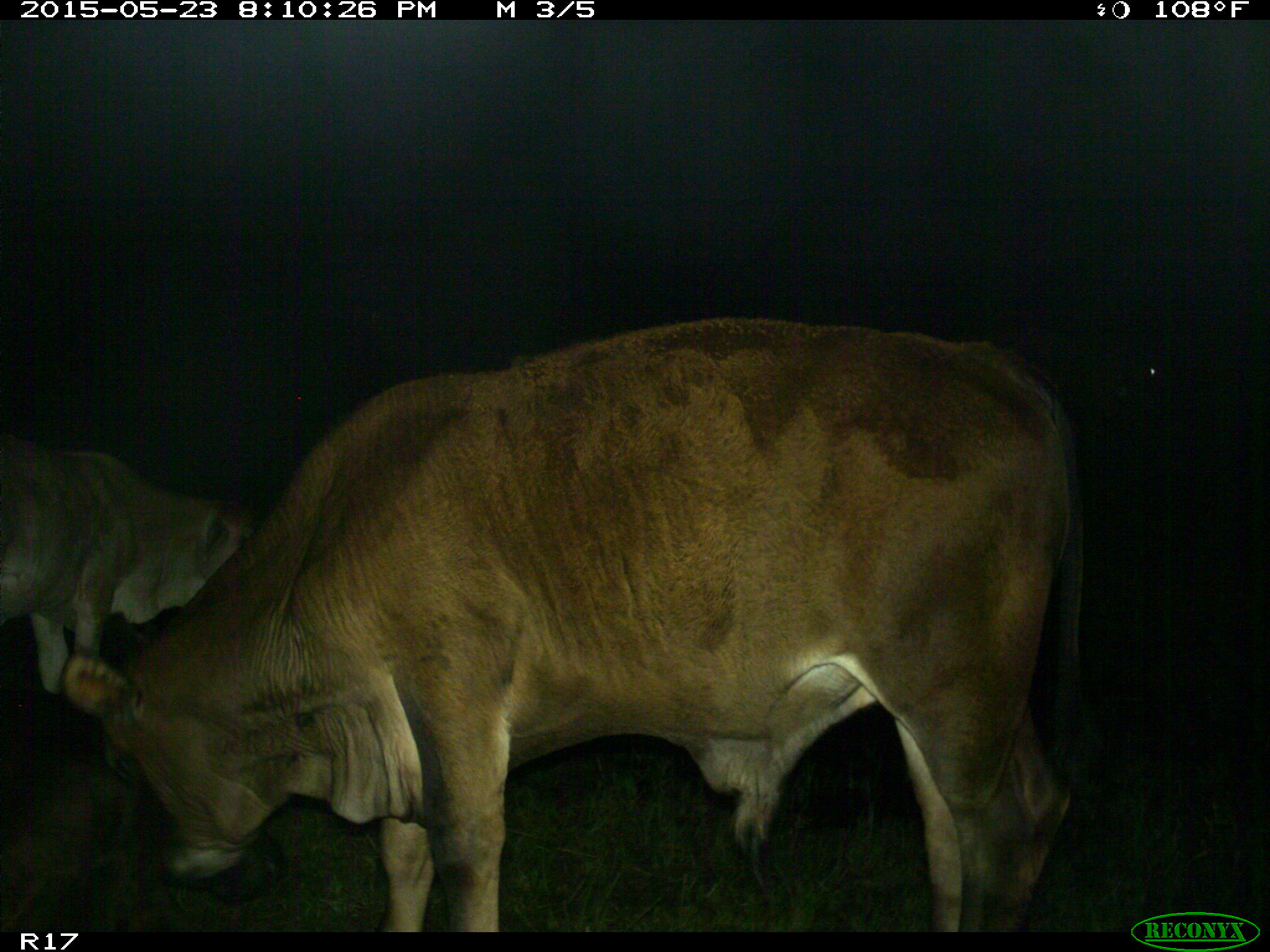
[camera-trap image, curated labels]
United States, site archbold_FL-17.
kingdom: Animalia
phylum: Chordata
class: Mammalia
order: Artiodactyla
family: Bovidae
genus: Bos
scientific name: Bos taurus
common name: domestic cow